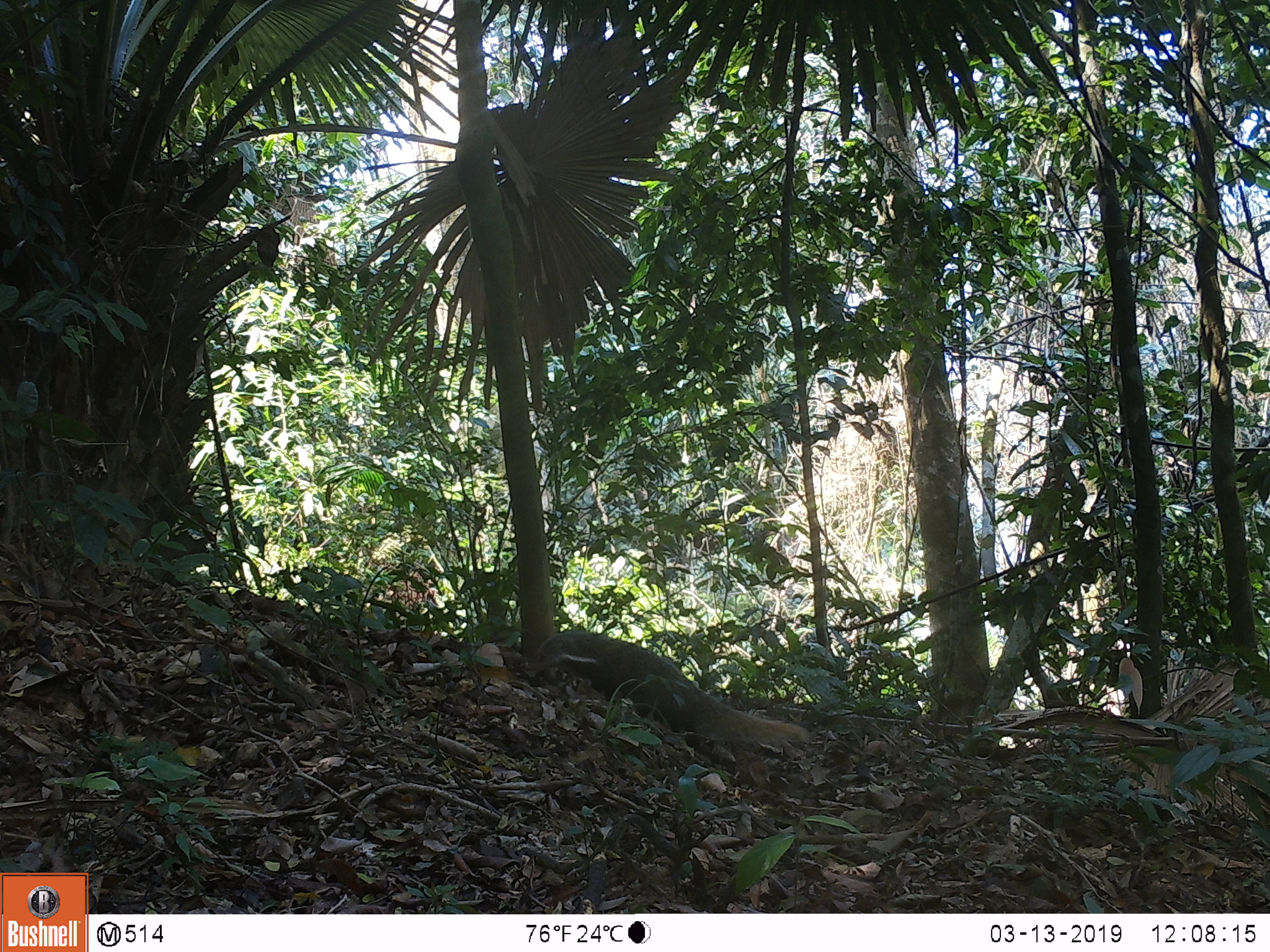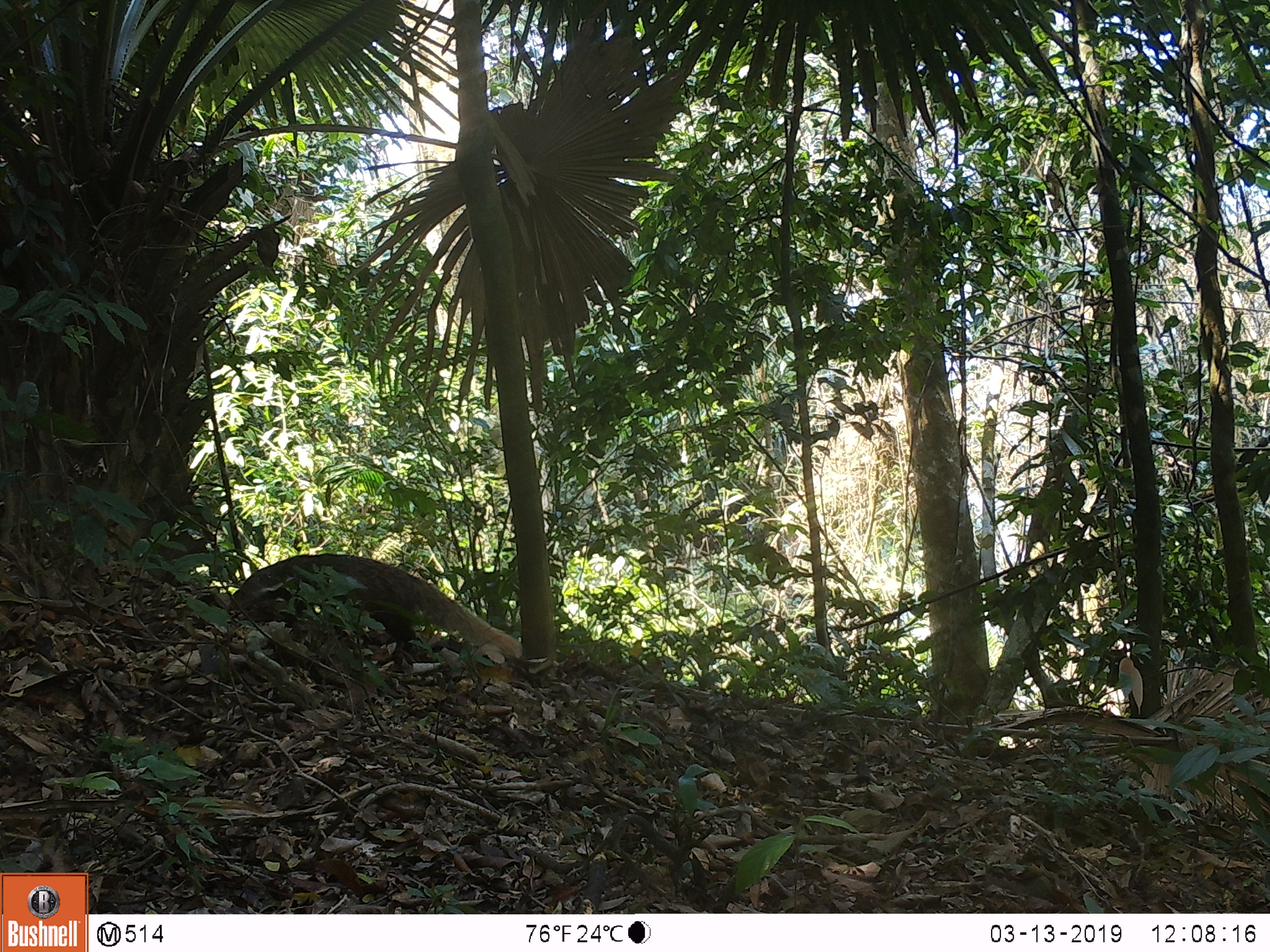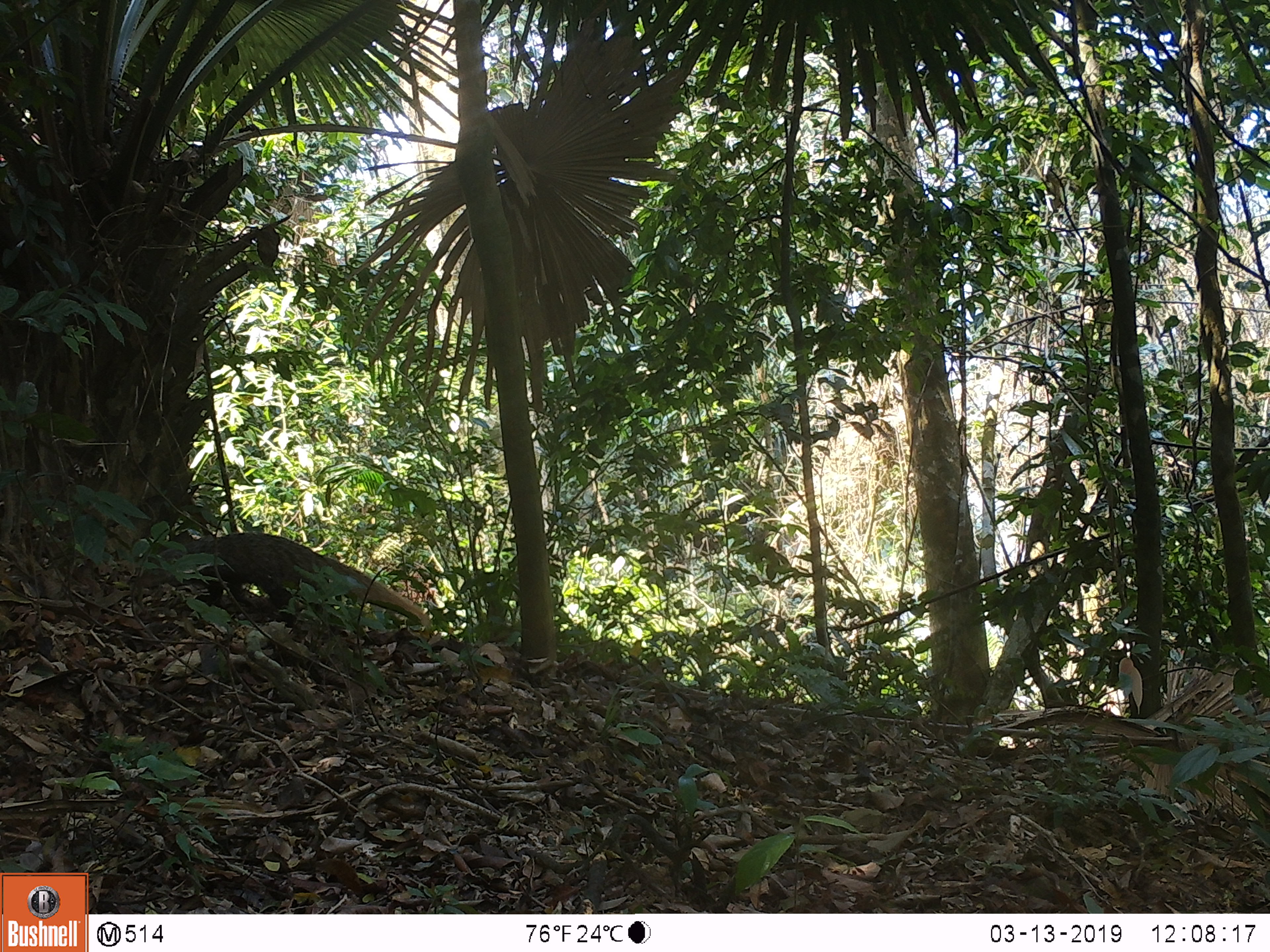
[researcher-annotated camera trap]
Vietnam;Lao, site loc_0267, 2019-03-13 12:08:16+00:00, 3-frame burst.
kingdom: Animalia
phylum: Chordata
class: Mammalia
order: Carnivora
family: Herpestidae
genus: Urva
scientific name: Urva urva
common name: crab-eating mongoose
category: crab eating mongoose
Crab eating mongoose (crab-eating mongoose) (Urva urva). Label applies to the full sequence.